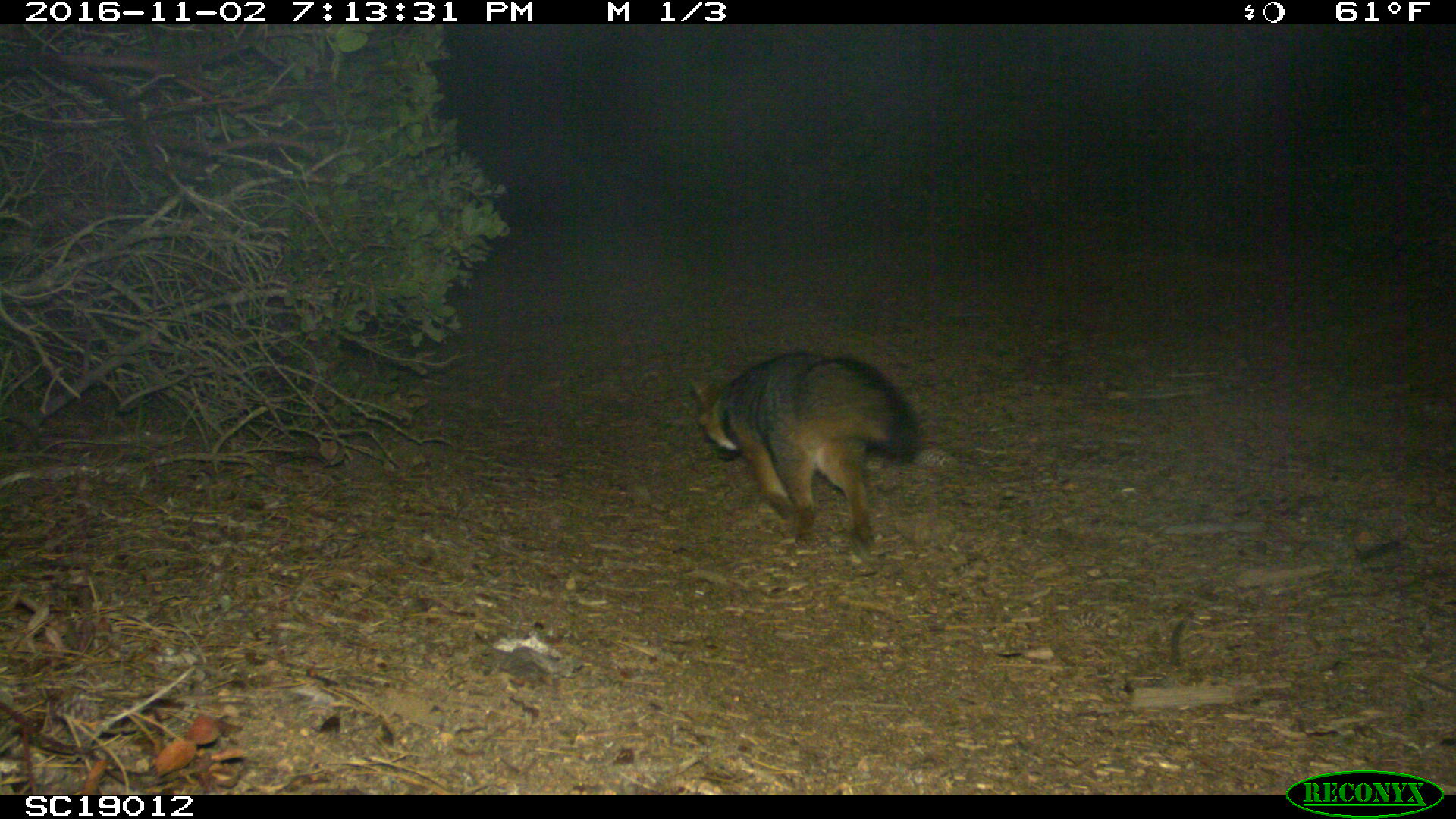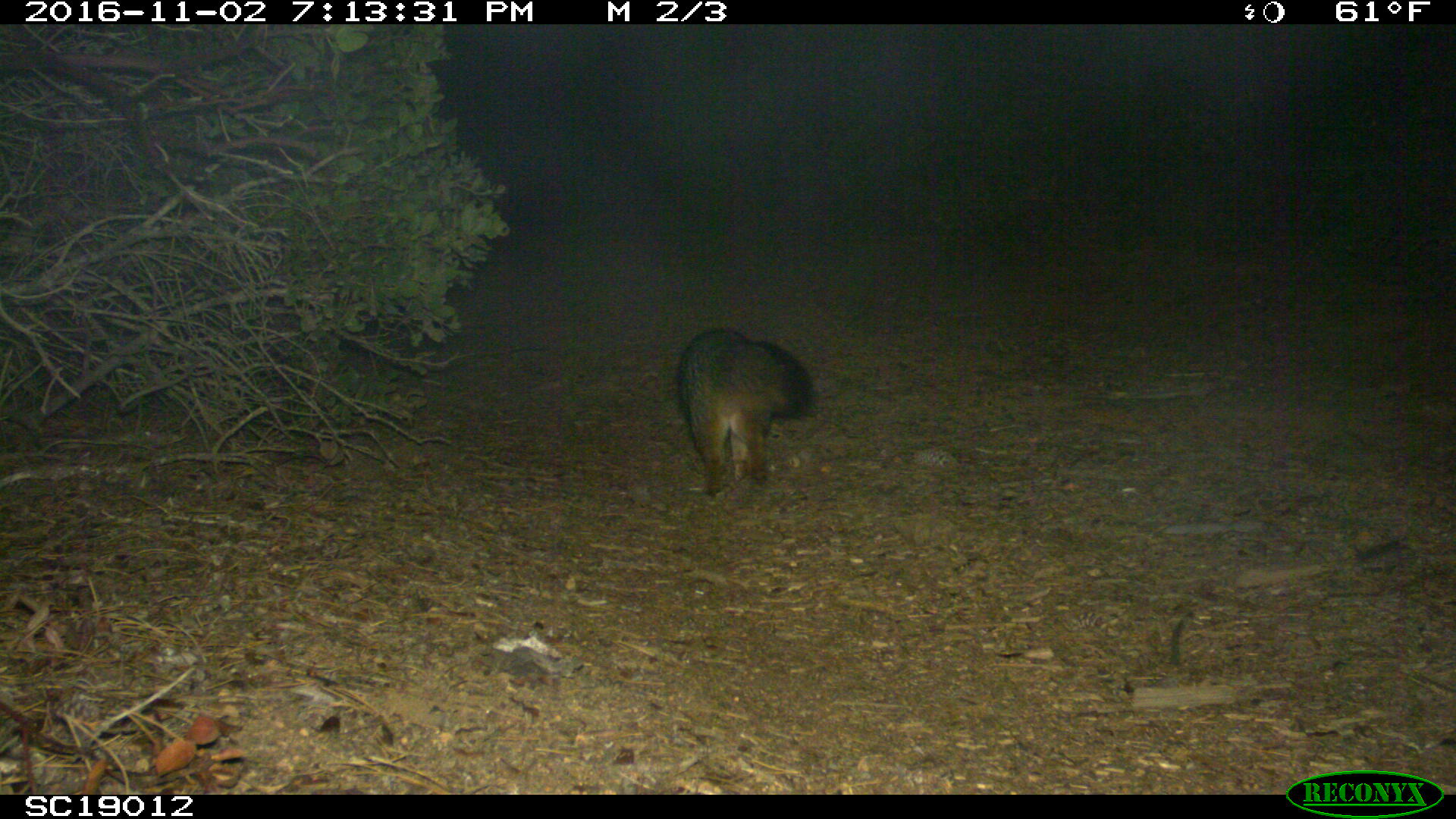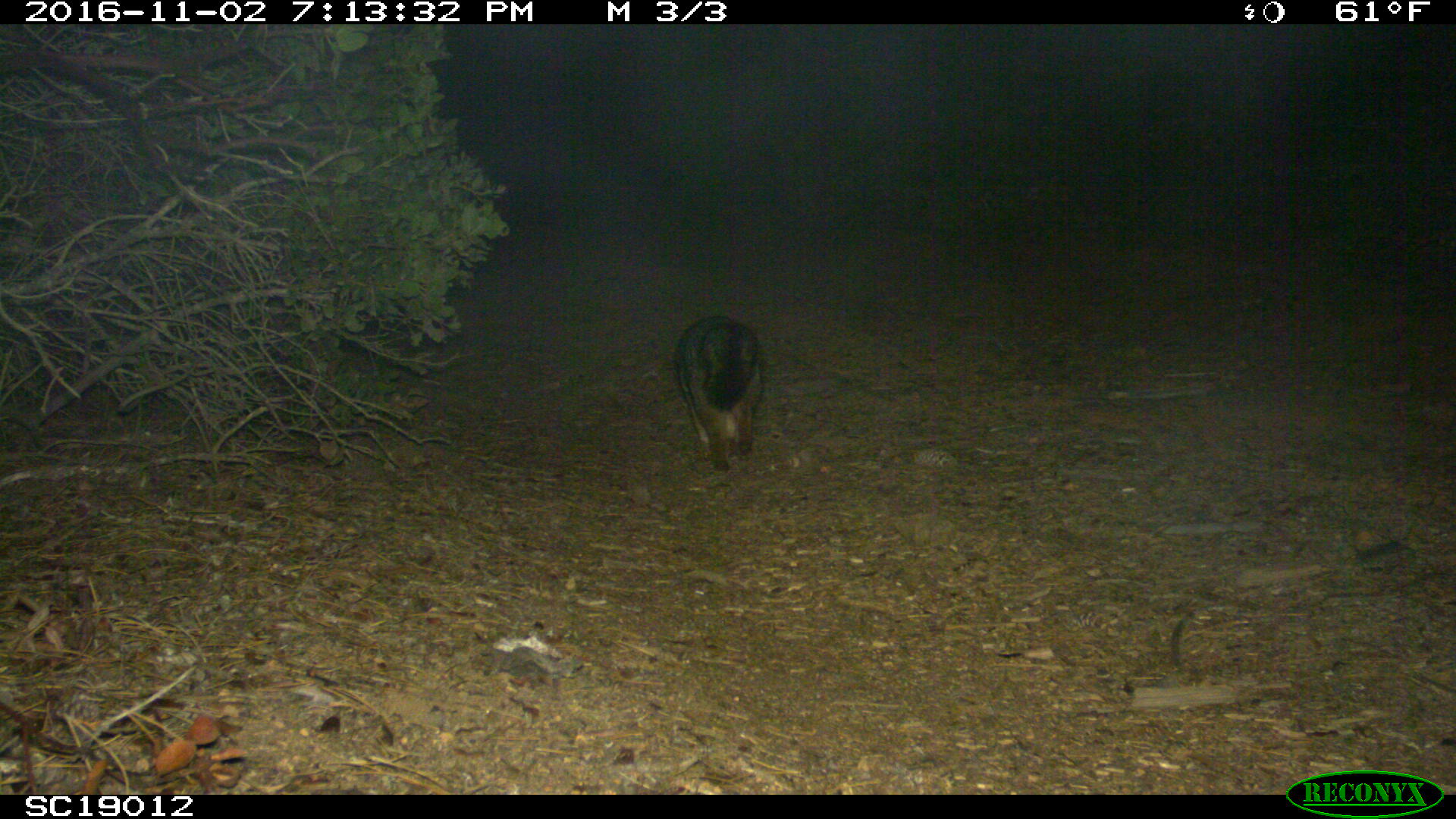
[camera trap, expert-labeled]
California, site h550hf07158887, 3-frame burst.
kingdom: Animalia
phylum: Chordata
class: Mammalia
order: Carnivora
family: Canidae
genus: Urocyon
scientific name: Urocyon littoralis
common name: island fox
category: fox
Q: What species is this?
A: Fox (island fox) (Urocyon littoralis).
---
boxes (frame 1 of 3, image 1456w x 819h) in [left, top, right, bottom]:
fox: [690, 353, 923, 546]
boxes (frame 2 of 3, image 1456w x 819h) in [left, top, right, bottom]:
fox: [676, 328, 814, 499]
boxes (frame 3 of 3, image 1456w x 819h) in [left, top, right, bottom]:
fox: [673, 313, 761, 472]